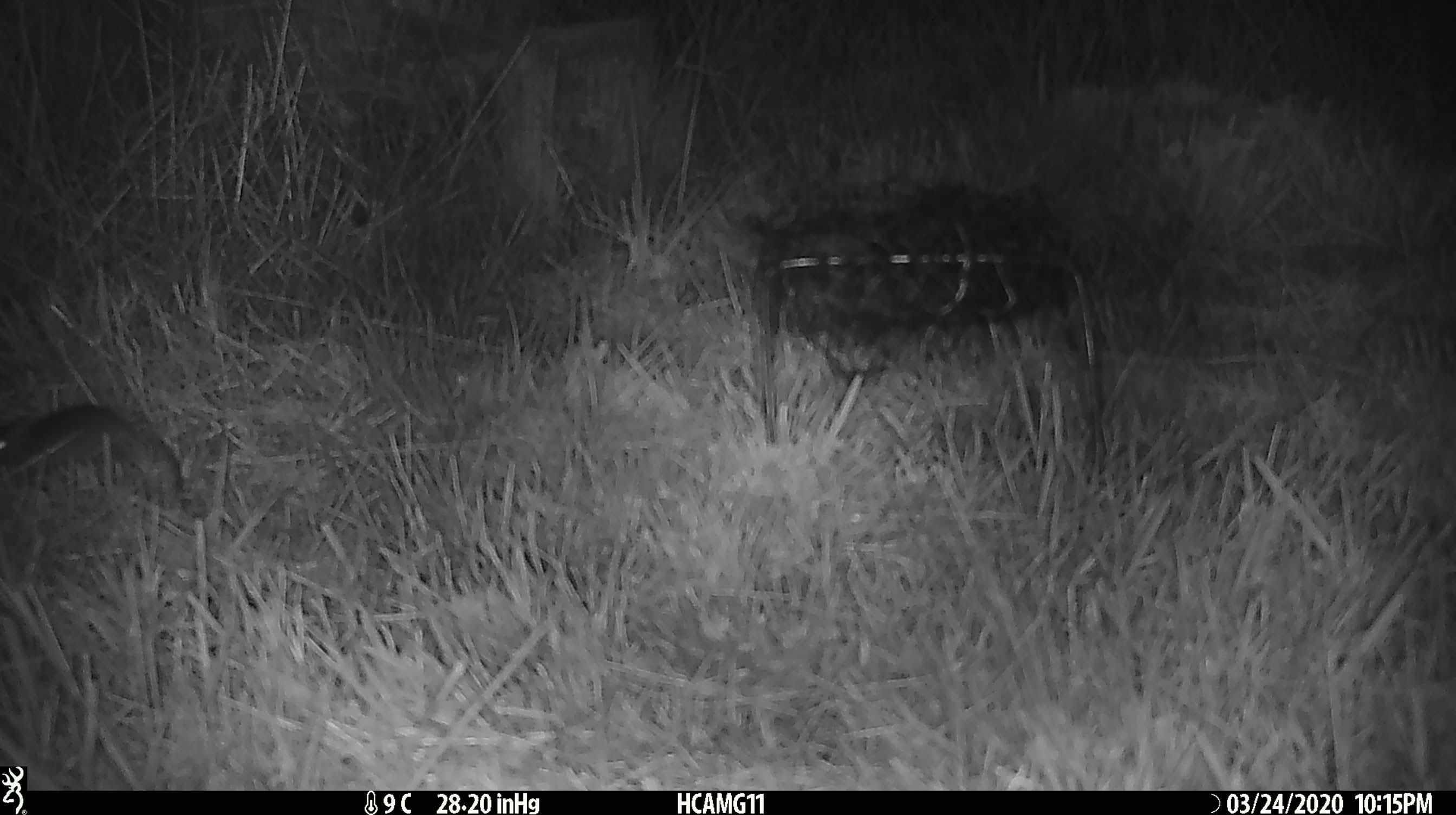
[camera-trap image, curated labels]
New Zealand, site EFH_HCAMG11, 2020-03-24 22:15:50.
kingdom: Animalia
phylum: Chordata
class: Mammalia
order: Rodentia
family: Muridae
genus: Mus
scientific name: Mus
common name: mouse